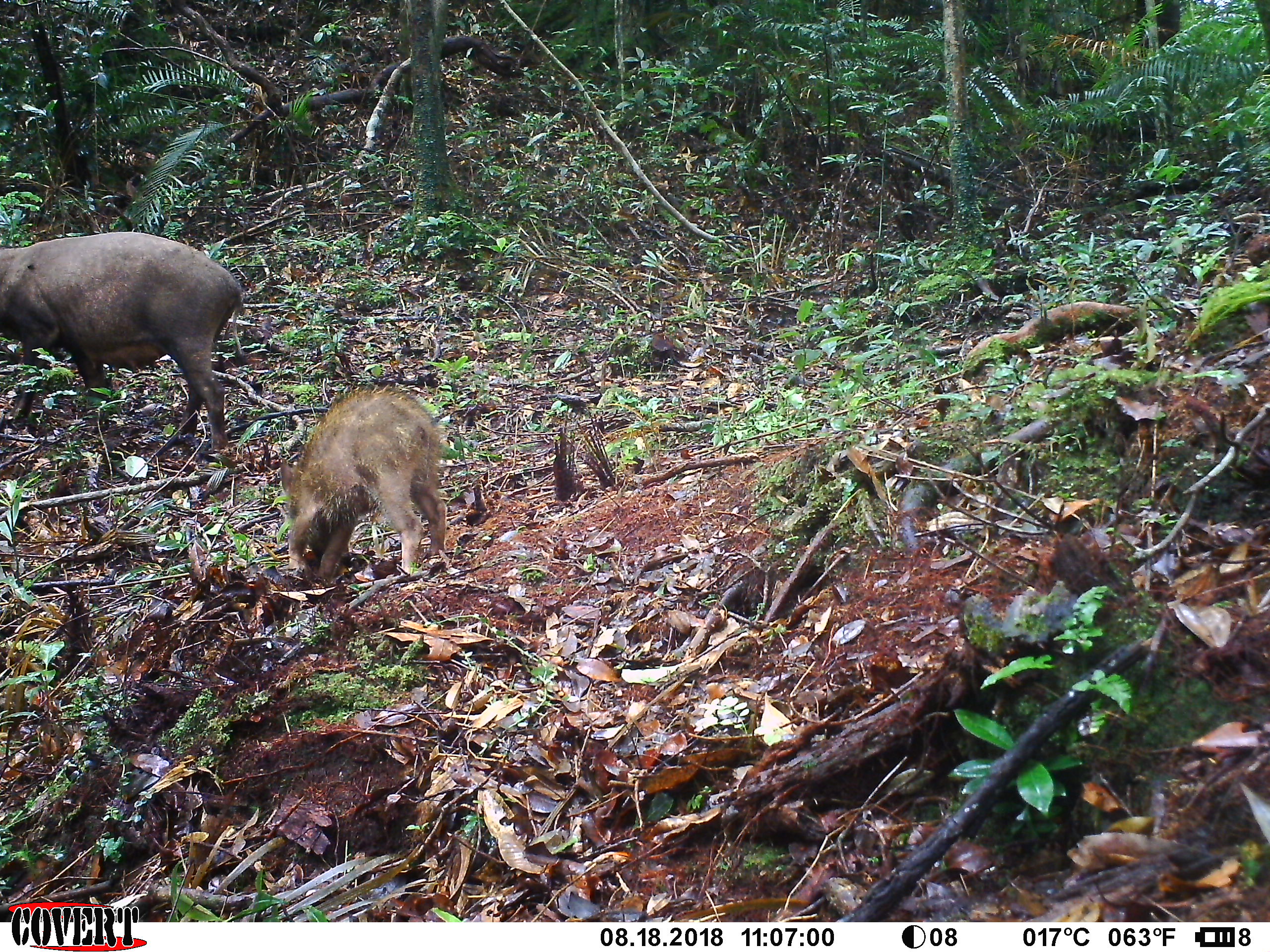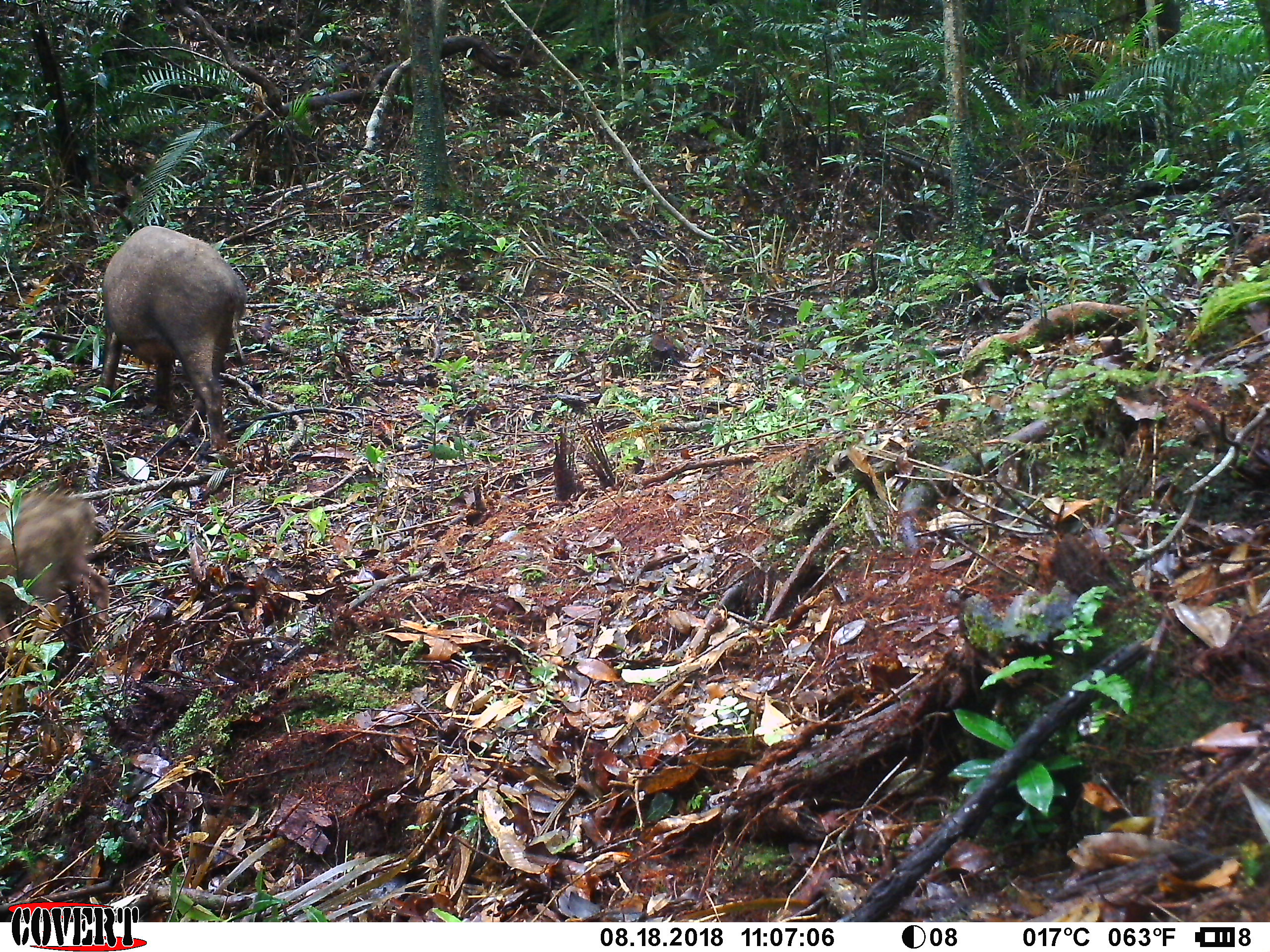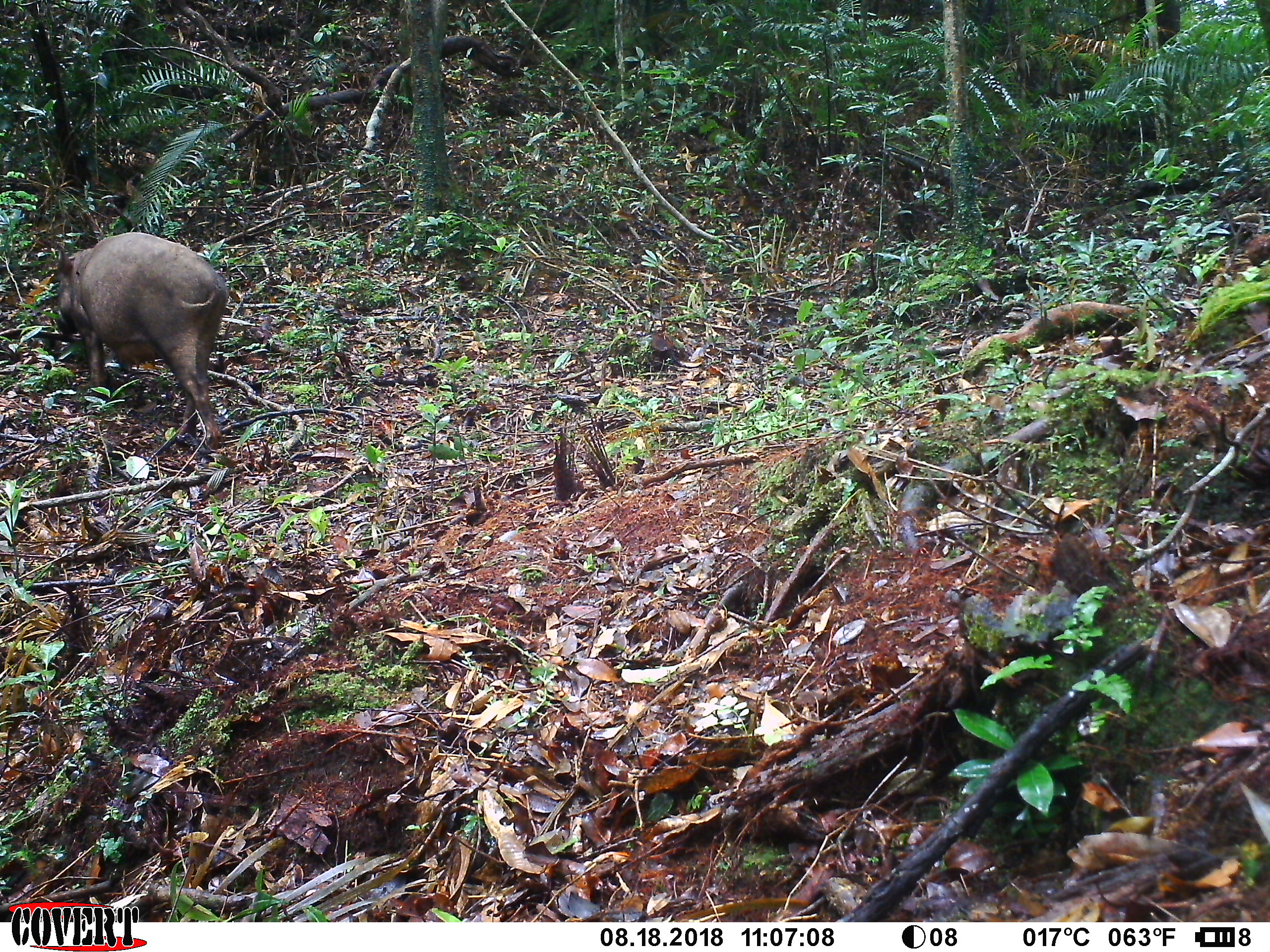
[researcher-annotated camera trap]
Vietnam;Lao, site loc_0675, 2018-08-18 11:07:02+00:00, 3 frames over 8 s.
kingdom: Animalia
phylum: Chordata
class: Mammalia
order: Artiodactyla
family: Suidae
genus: Sus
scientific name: Sus scrofa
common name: eurasian wild pig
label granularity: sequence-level